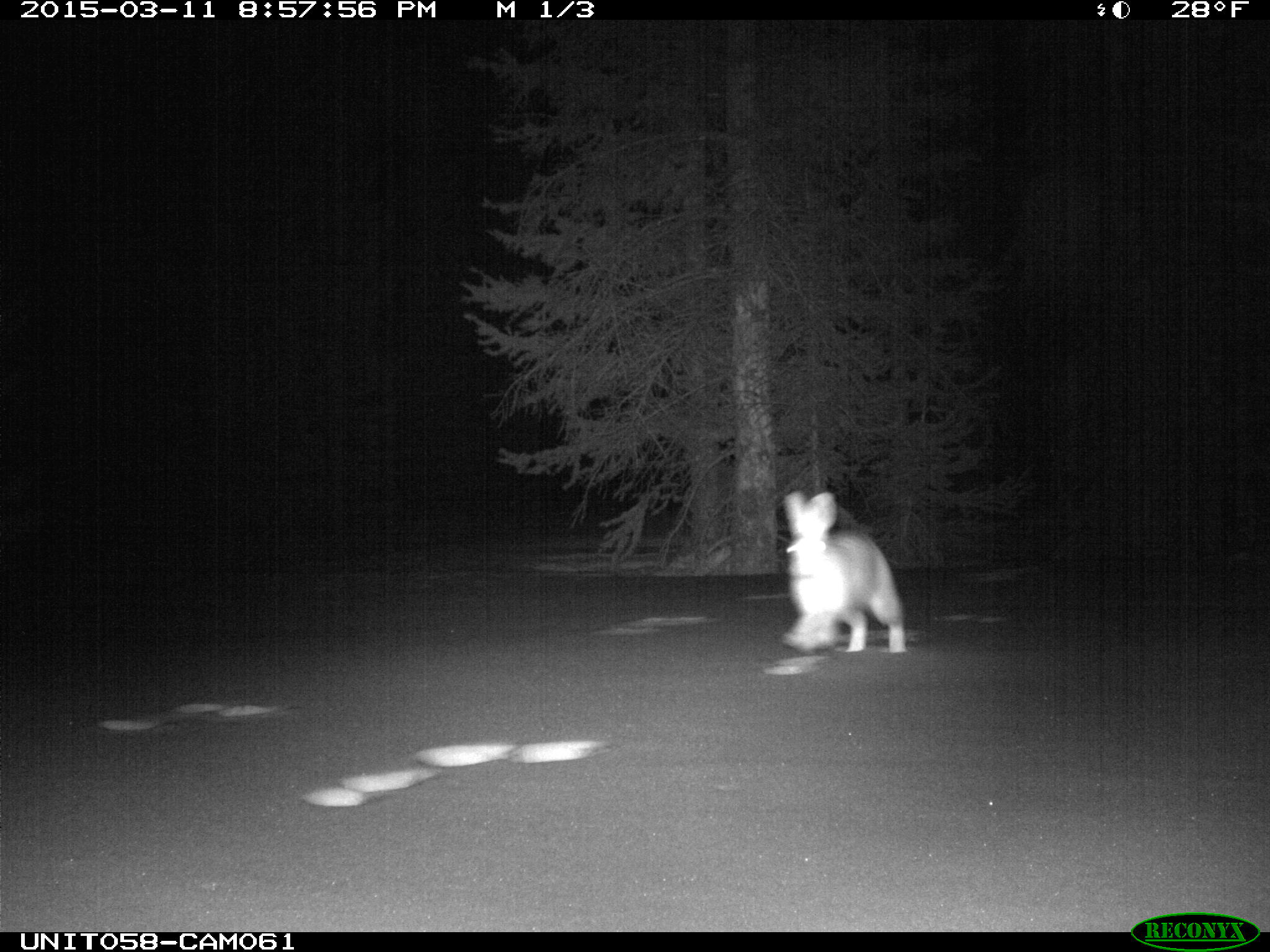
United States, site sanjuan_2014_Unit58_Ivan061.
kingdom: Animalia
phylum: Chordata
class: Mammalia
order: Lagomorpha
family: Leporidae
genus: Lepus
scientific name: Lepus americanus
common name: snowshoe hare